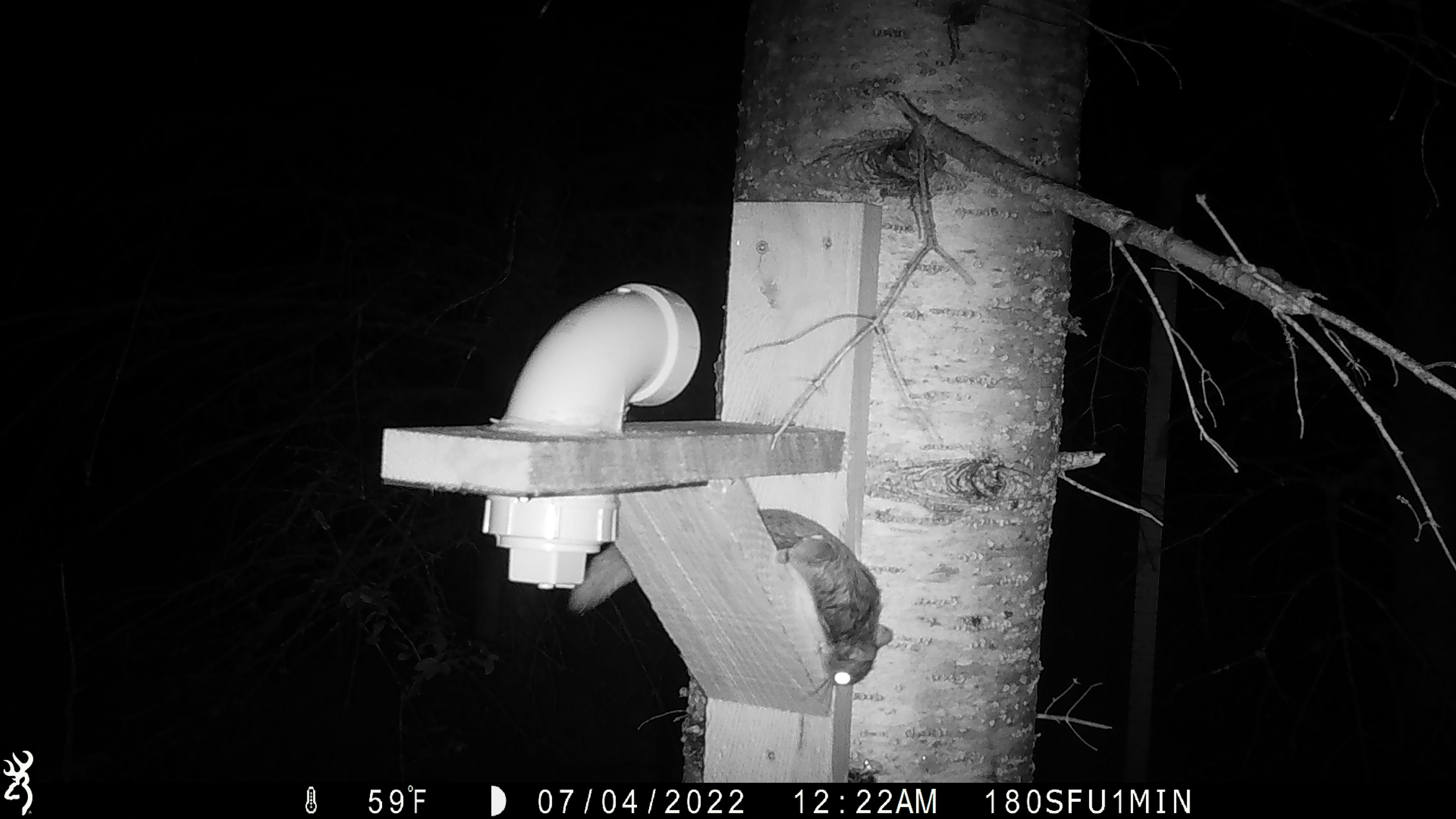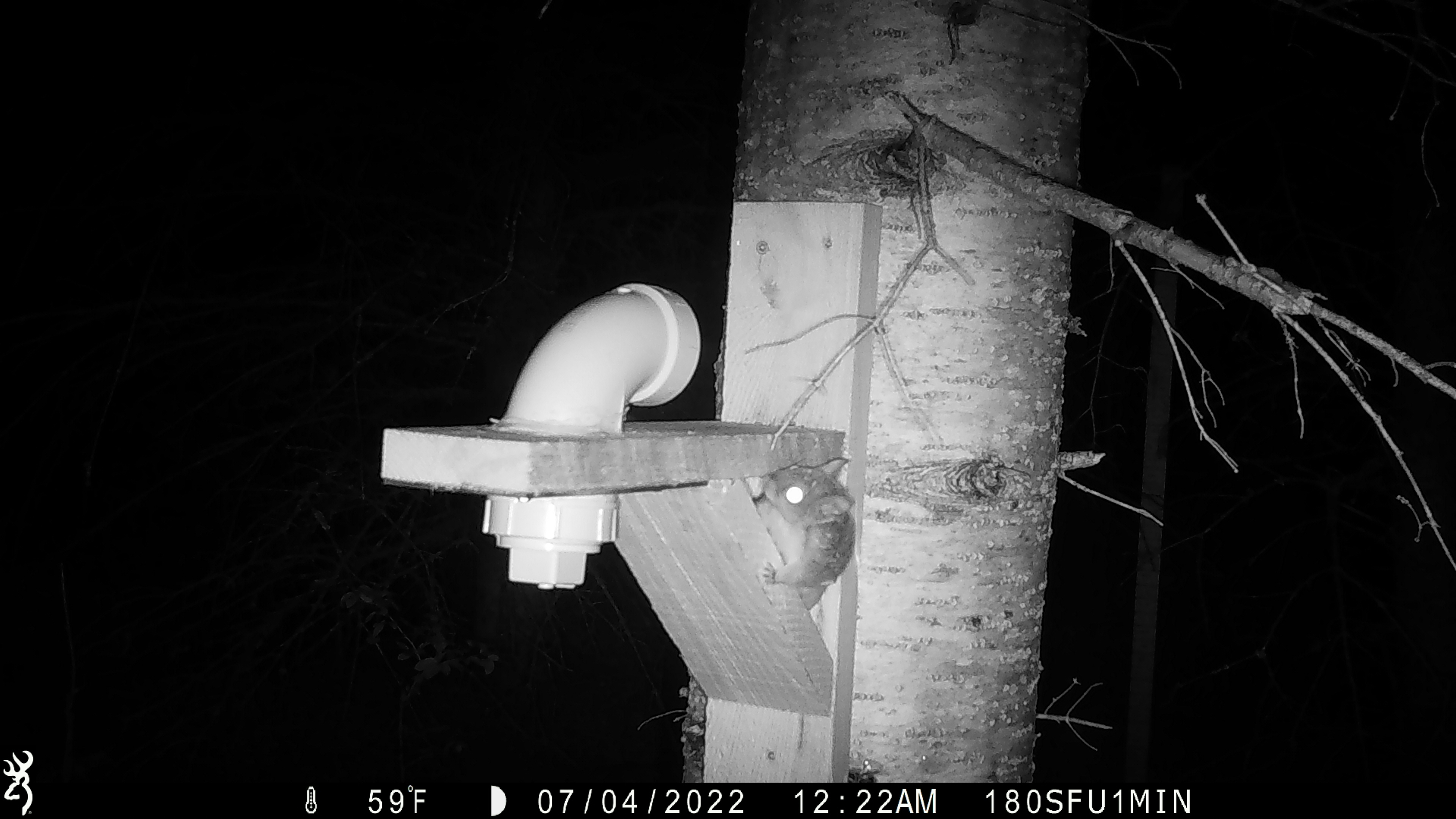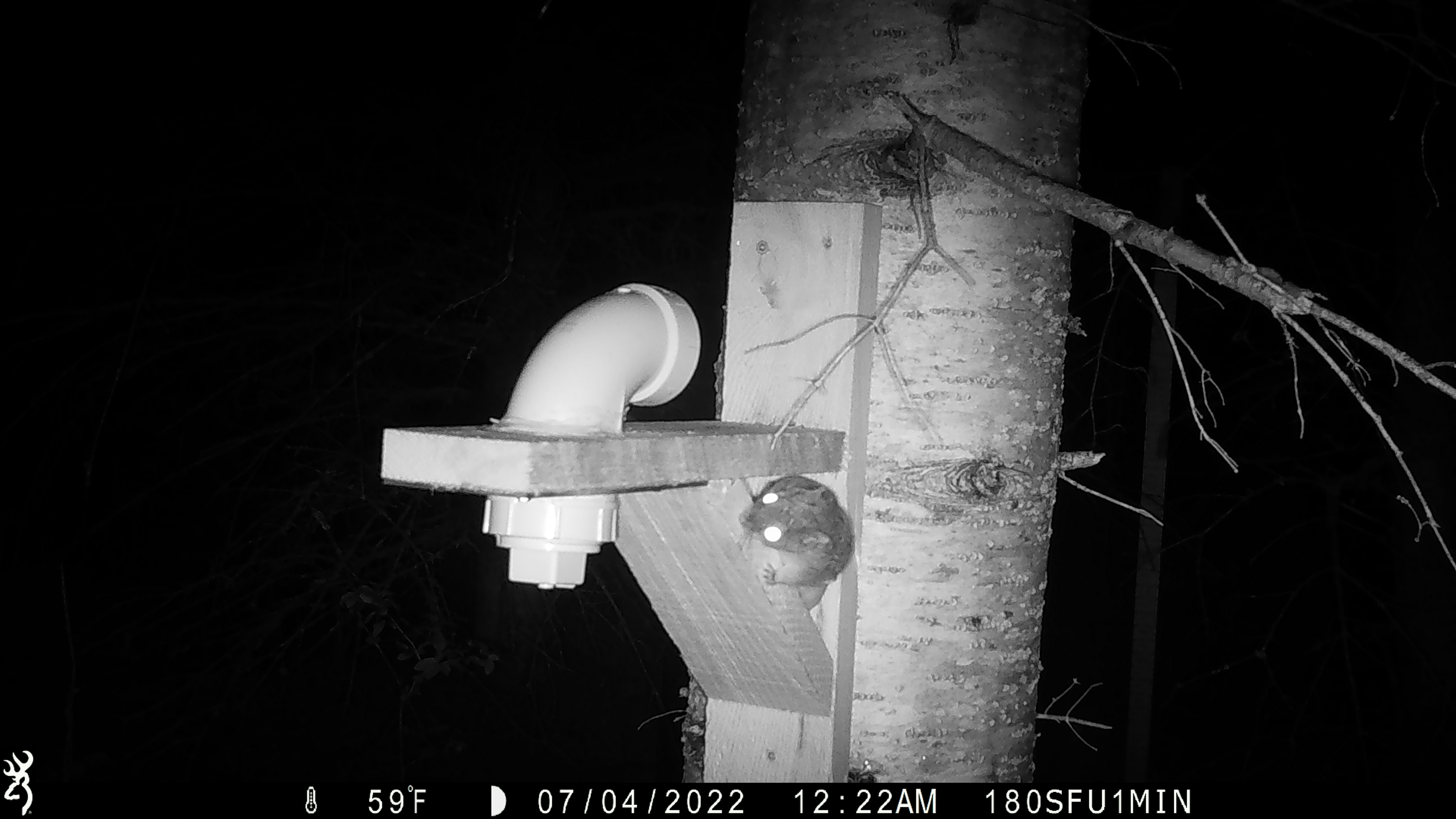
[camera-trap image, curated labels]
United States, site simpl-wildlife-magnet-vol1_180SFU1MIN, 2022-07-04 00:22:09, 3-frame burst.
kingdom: Animalia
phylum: Chordata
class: Mammalia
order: Rodentia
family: Sciuridae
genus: Glaucomys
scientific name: Glaucomys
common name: flying squirrel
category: flying squirrel sp.